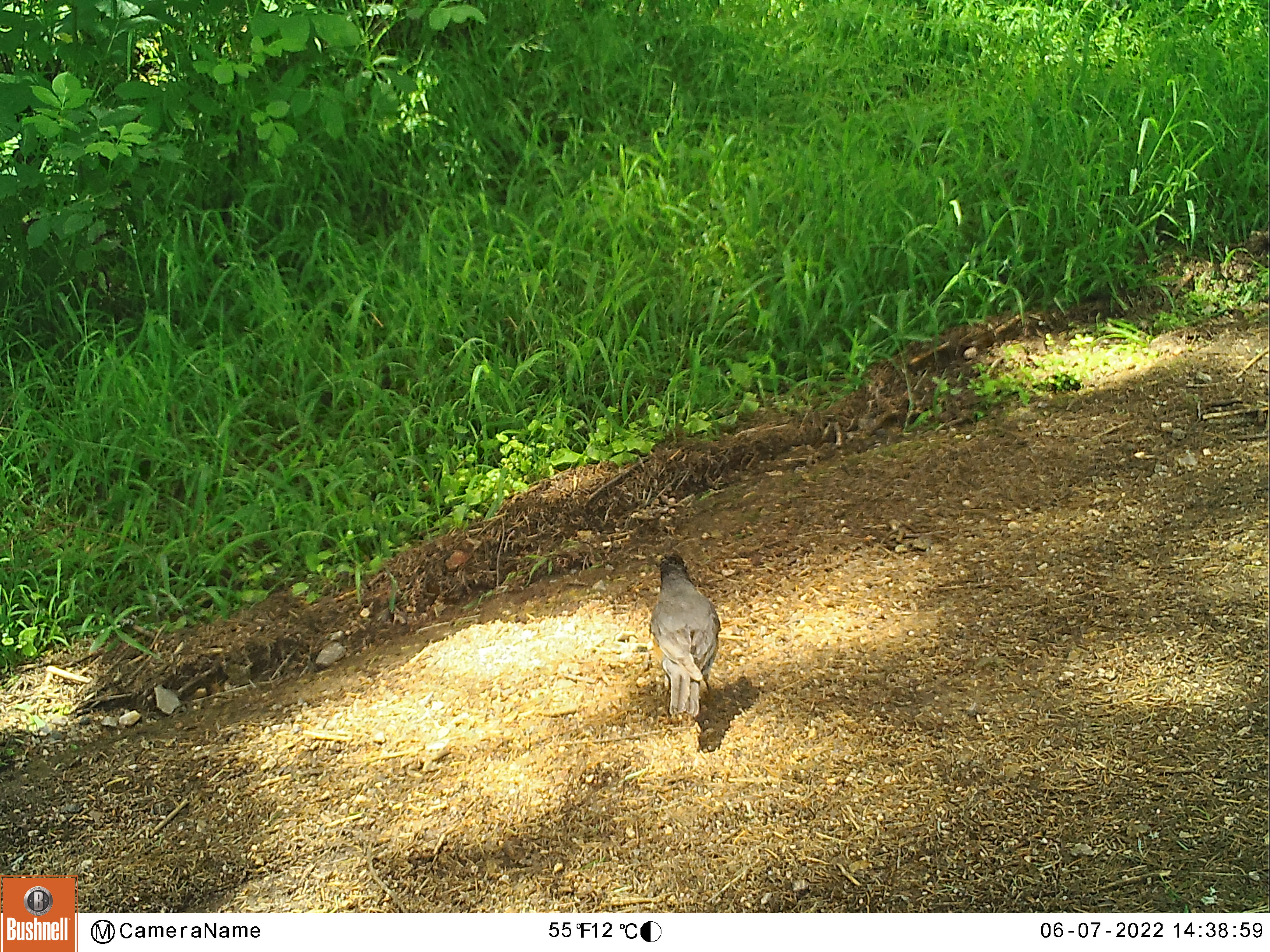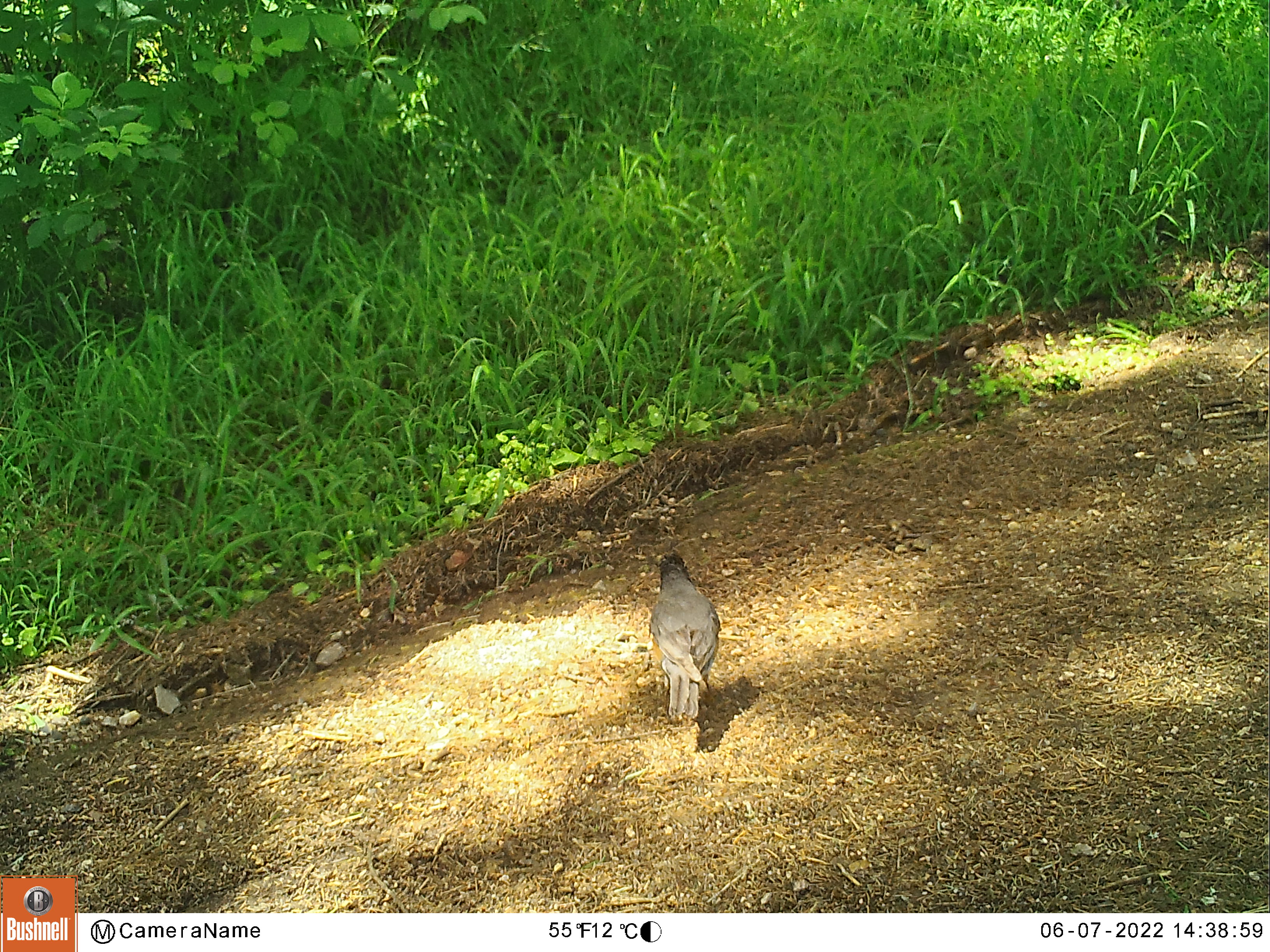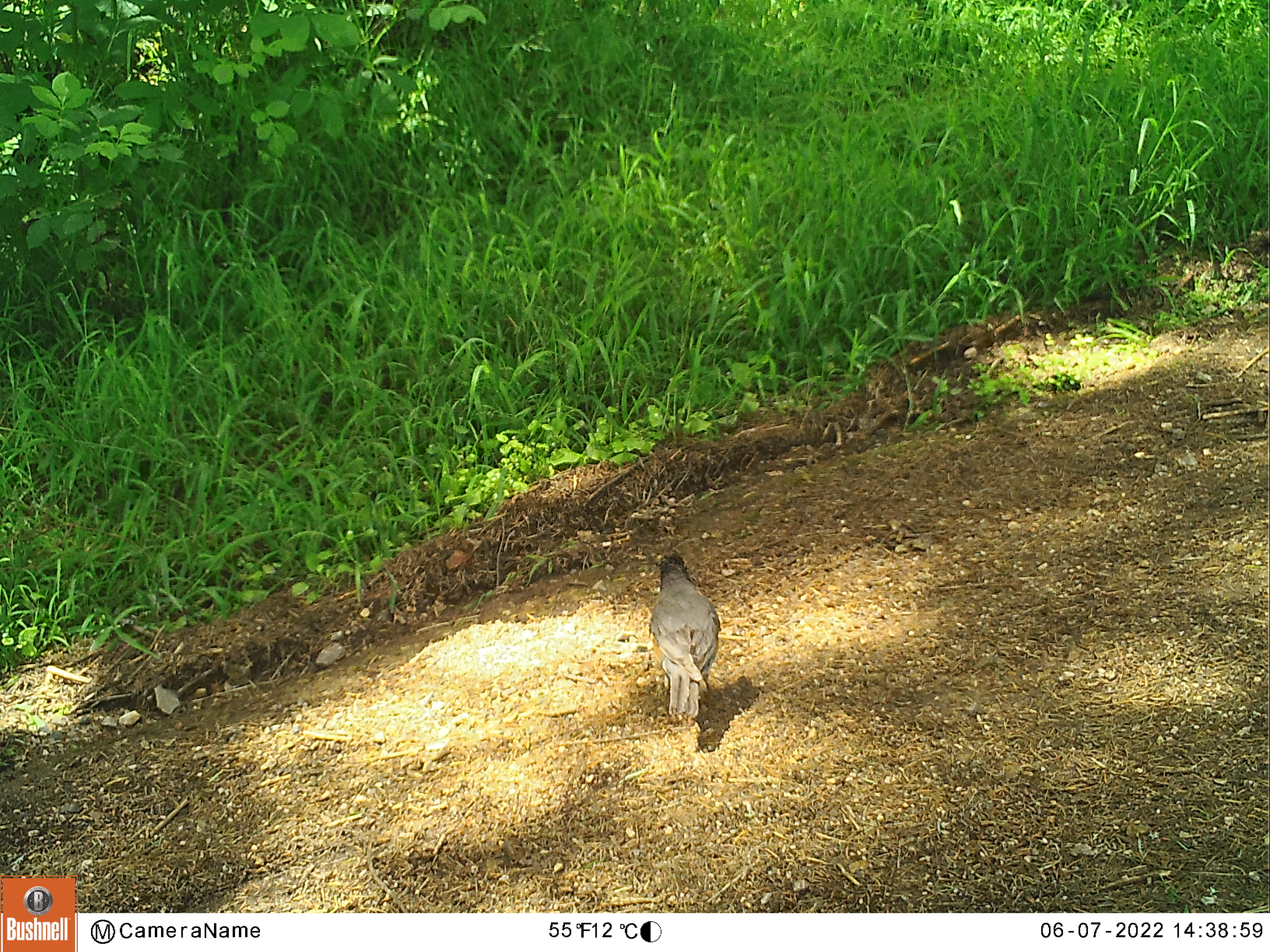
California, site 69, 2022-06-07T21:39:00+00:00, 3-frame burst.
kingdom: Animalia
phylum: Chordata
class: Aves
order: Passeriformes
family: Turdidae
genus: Turdus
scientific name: Turdus migratorius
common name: american robin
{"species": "american robin (Turdus migratorius)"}